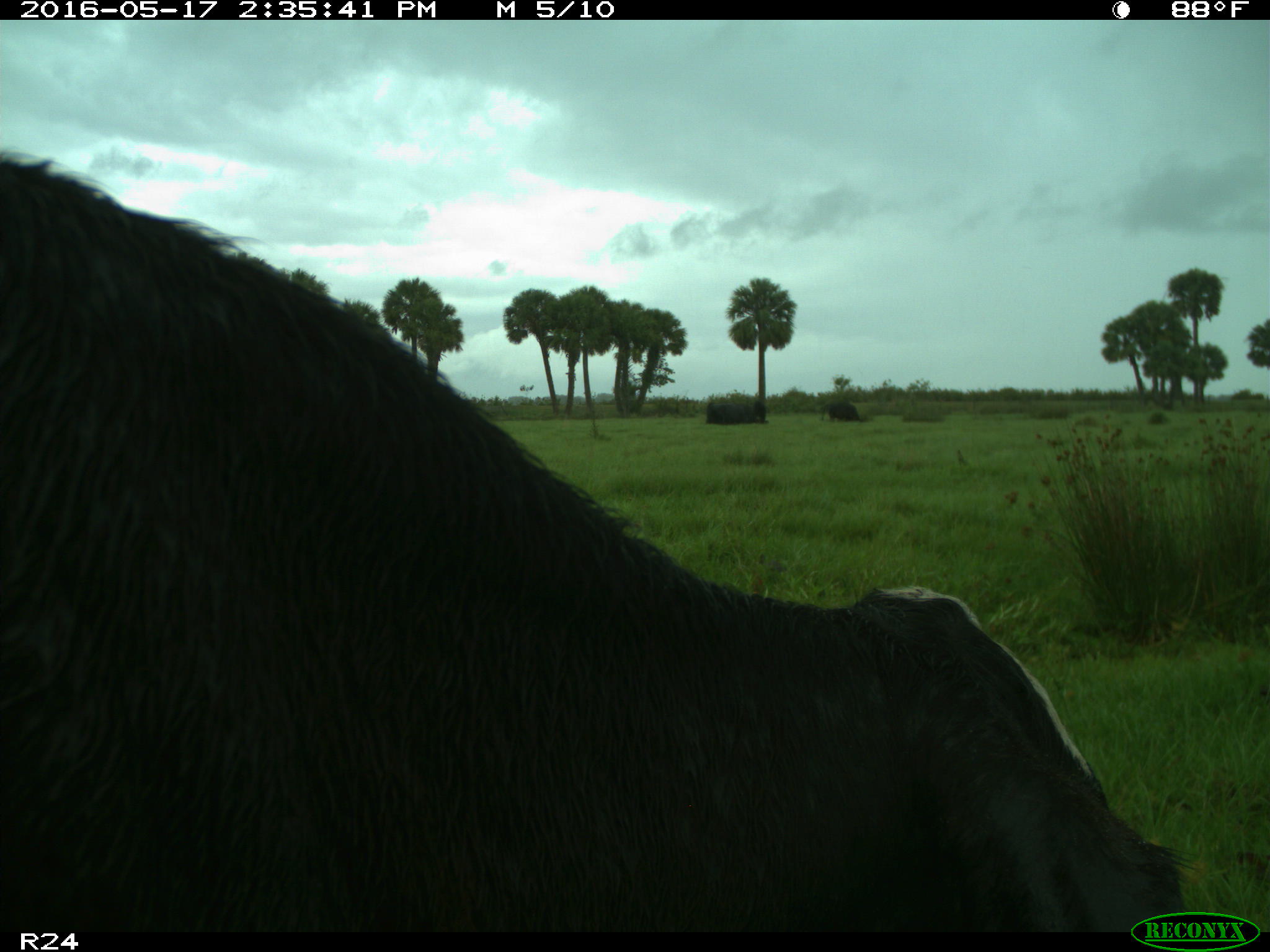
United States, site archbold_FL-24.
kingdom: Animalia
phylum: Chordata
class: Mammalia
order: Artiodactyla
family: Bovidae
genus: Bos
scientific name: Bos taurus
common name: domestic cow